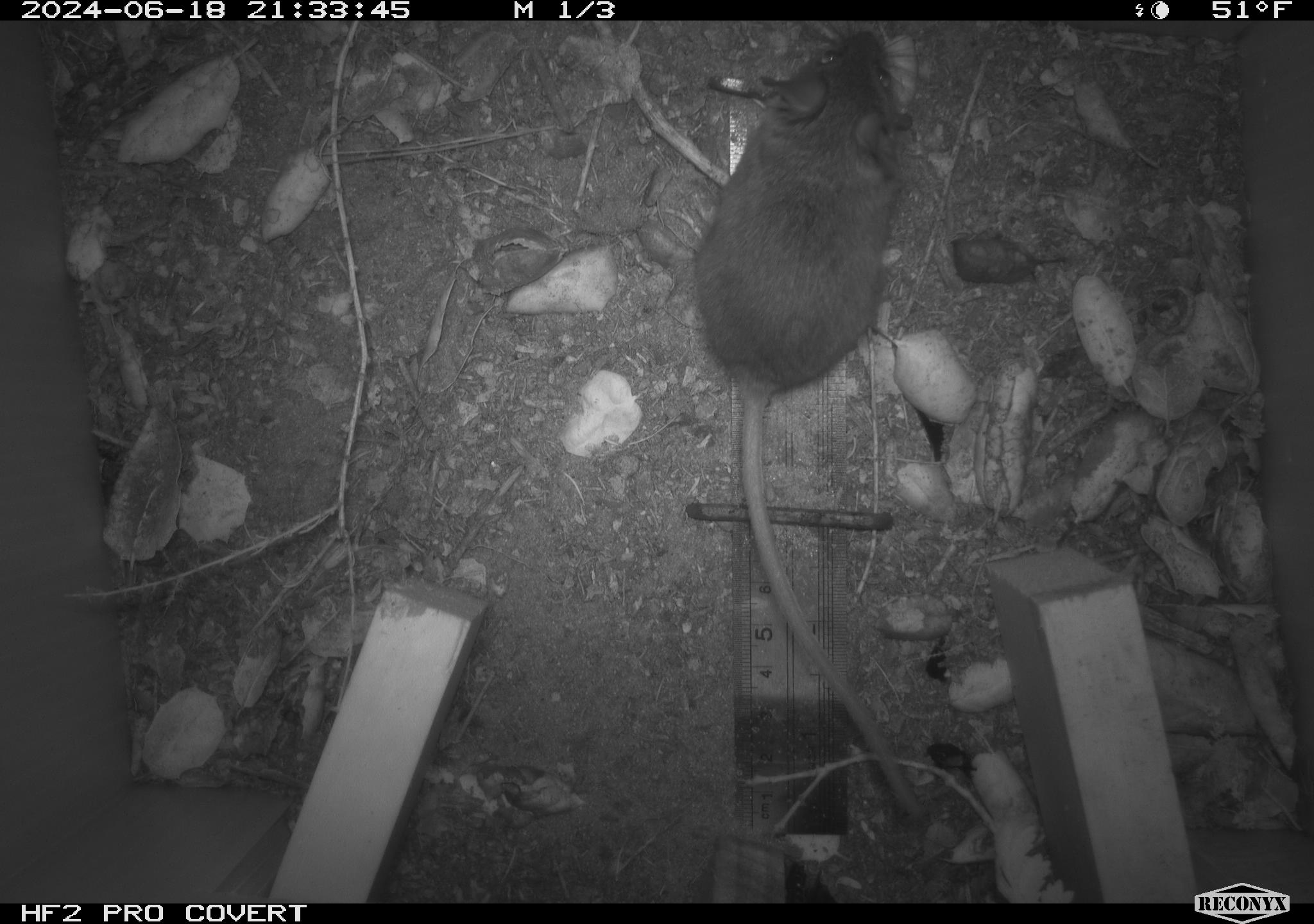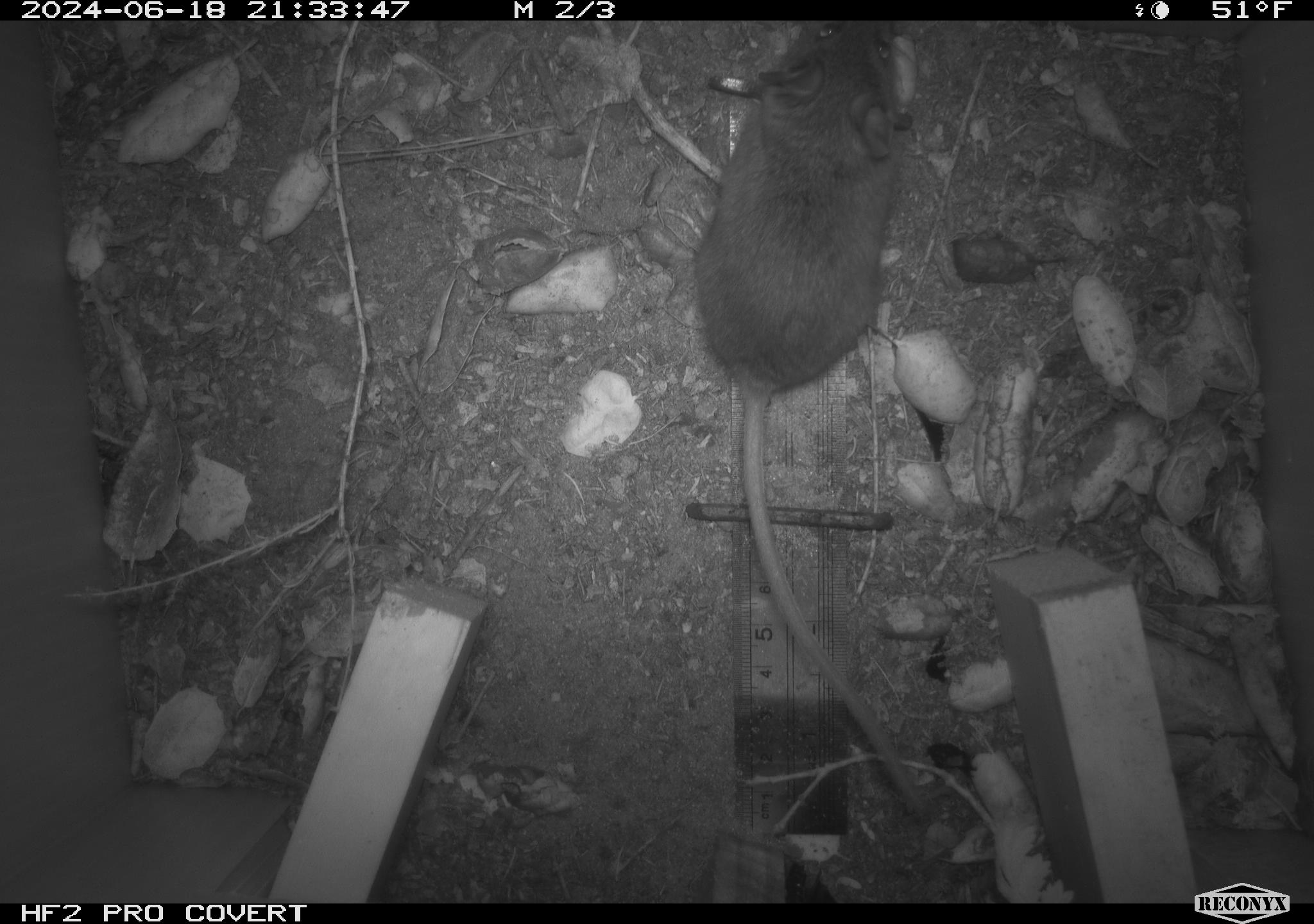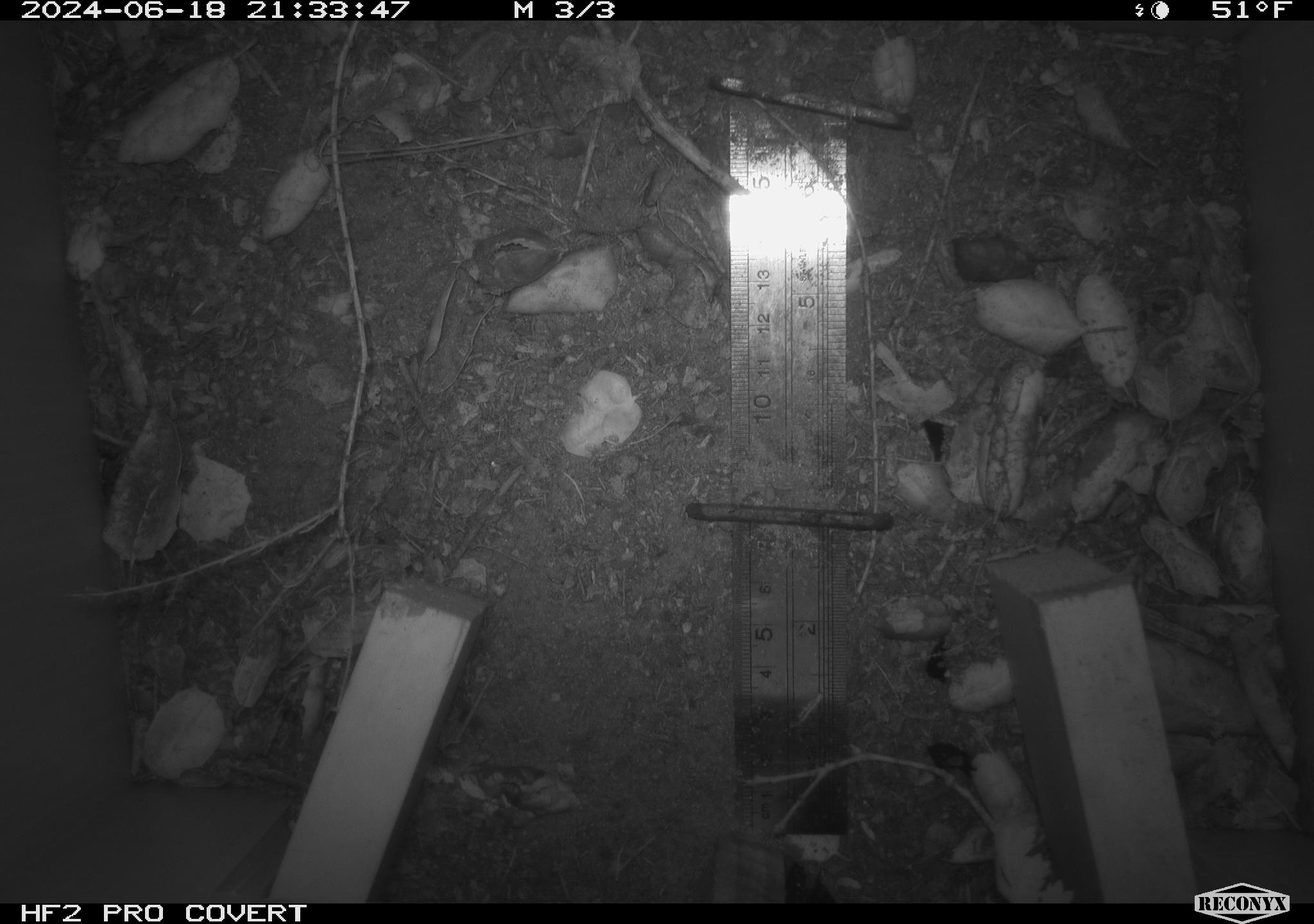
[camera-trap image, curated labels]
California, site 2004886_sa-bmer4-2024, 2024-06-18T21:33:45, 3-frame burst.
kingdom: Animalia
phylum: Chordata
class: Mammalia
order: Rodentia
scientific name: Rodentia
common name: woodrat or rat or mouse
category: woodrat or rat or mouse species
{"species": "woodrat or rat or mouse species (woodrat or rat or mouse) (Rodentia)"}